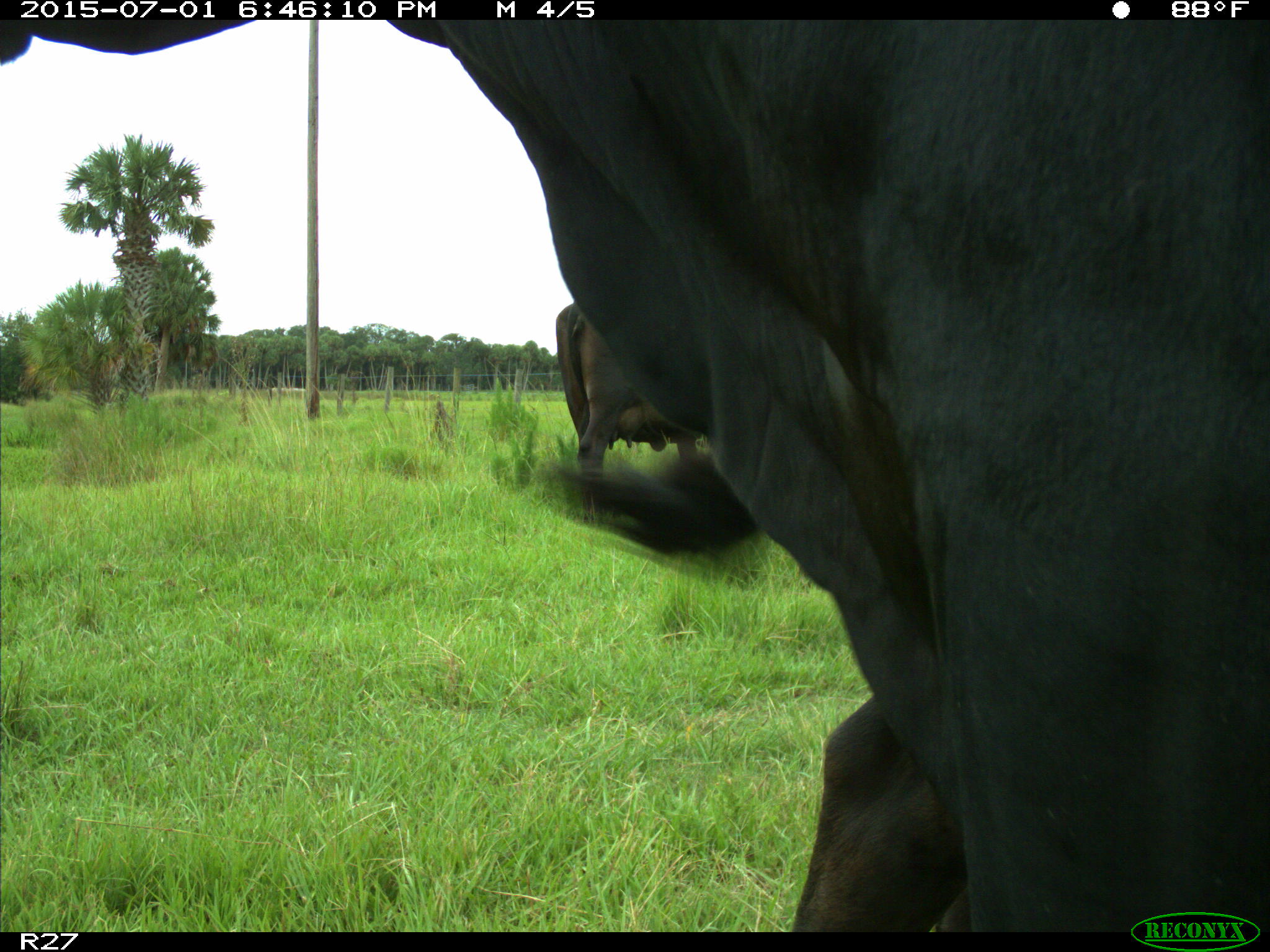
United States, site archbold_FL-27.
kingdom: Animalia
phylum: Chordata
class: Mammalia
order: Artiodactyla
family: Bovidae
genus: Bos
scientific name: Bos taurus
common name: domestic cow